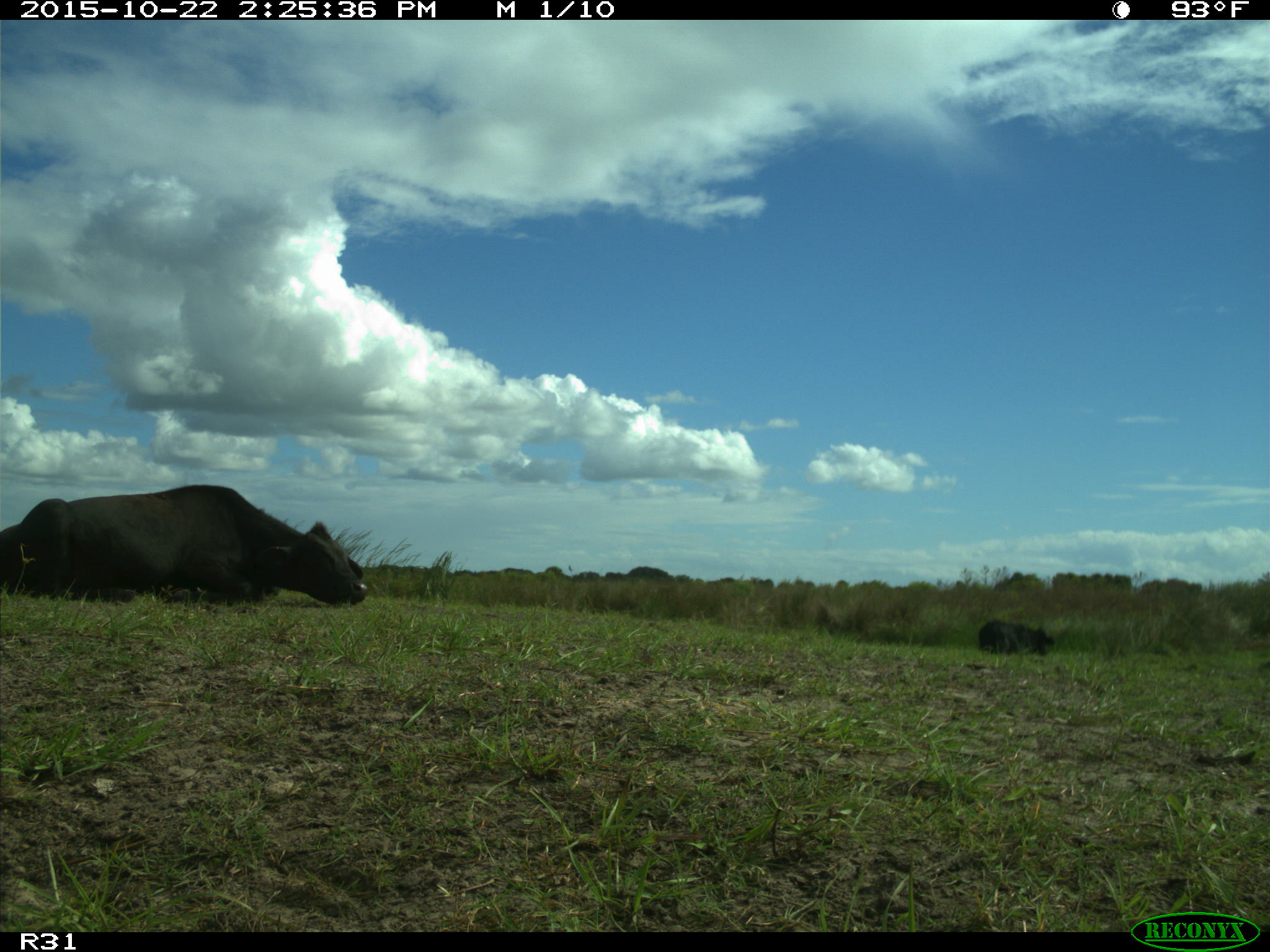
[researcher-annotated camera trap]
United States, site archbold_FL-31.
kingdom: Animalia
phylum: Chordata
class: Mammalia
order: Artiodactyla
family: Bovidae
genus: Bos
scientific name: Bos taurus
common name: domestic cow